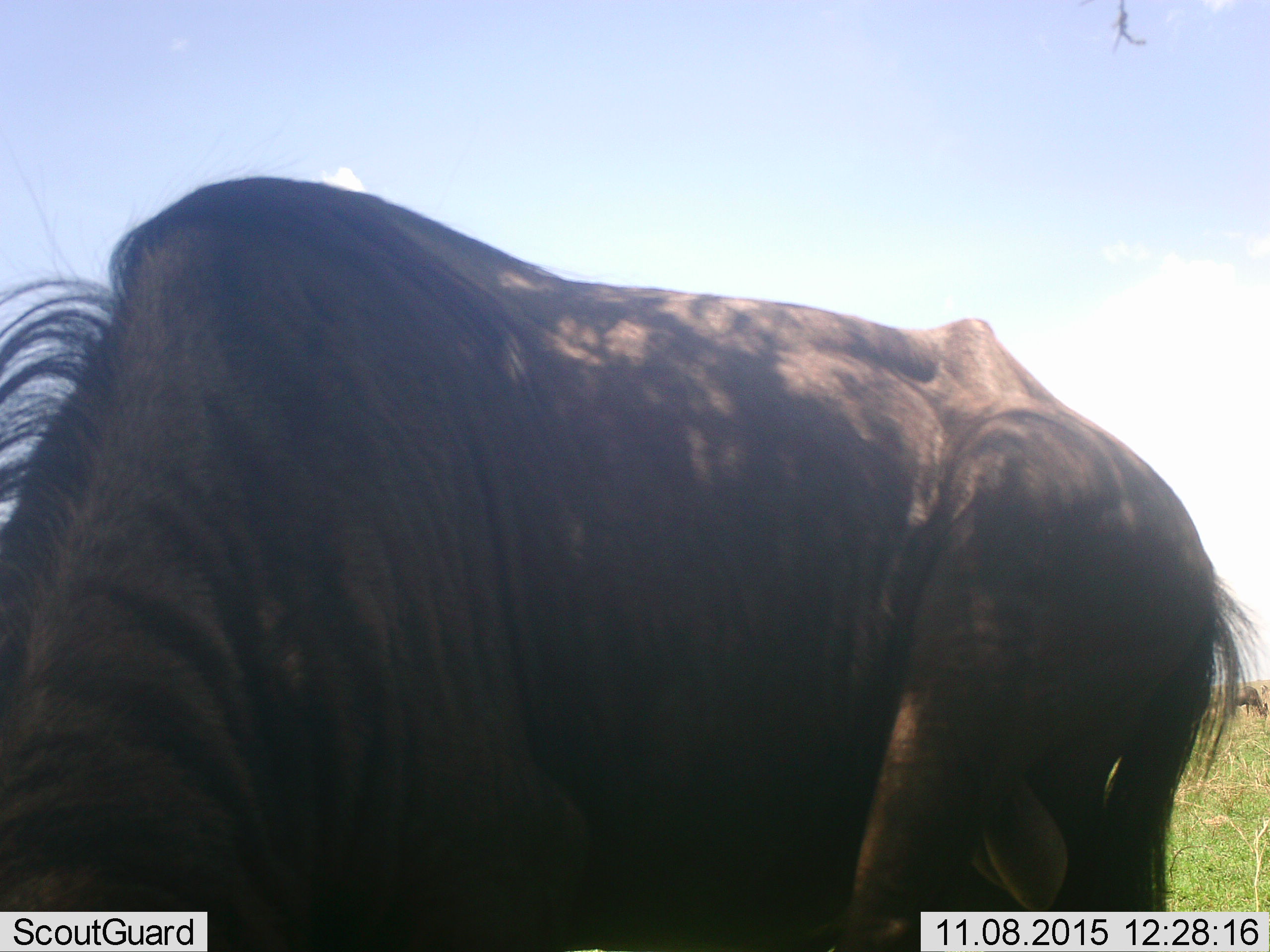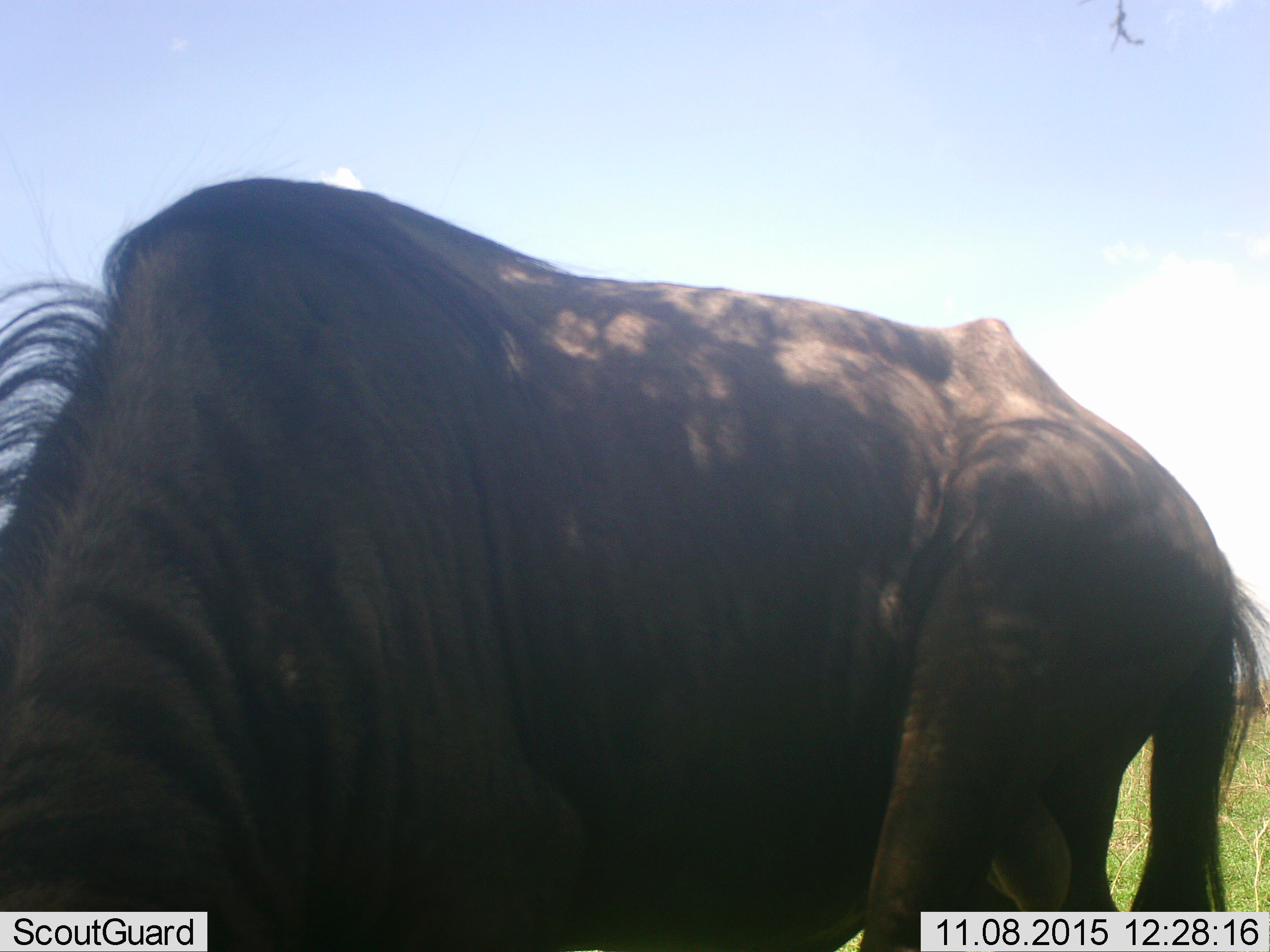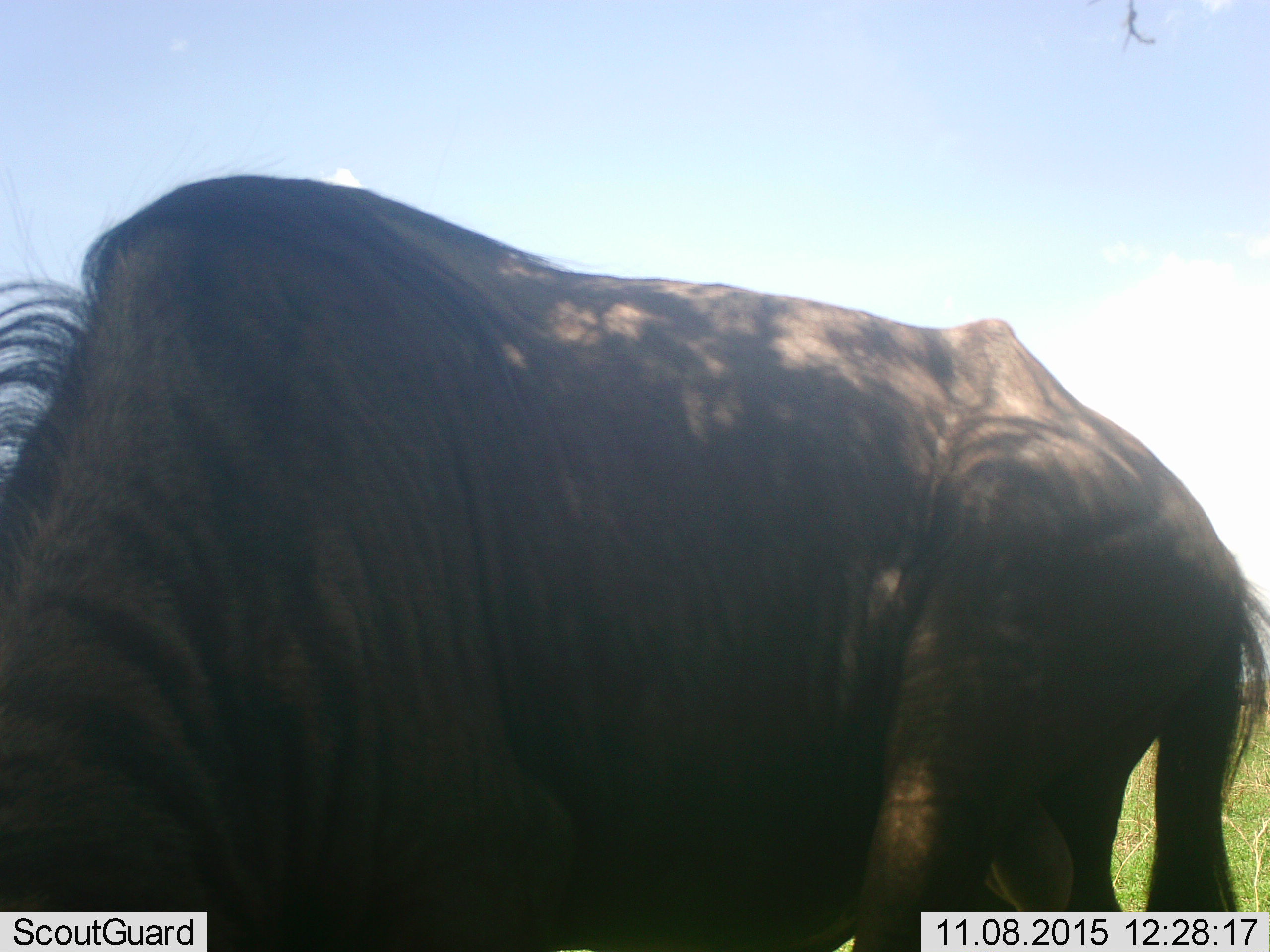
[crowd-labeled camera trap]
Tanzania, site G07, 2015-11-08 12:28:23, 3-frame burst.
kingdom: Animalia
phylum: Chordata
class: Mammalia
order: Artiodactyla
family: Bovidae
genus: Connochaetes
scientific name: Connochaetes taurinus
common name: blue wildebeest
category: wildebeest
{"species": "wildebeest (blue wildebeest) (Connochaetes taurinus)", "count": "2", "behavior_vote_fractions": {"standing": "70%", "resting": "0%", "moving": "0%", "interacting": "0%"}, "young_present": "0%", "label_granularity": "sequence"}